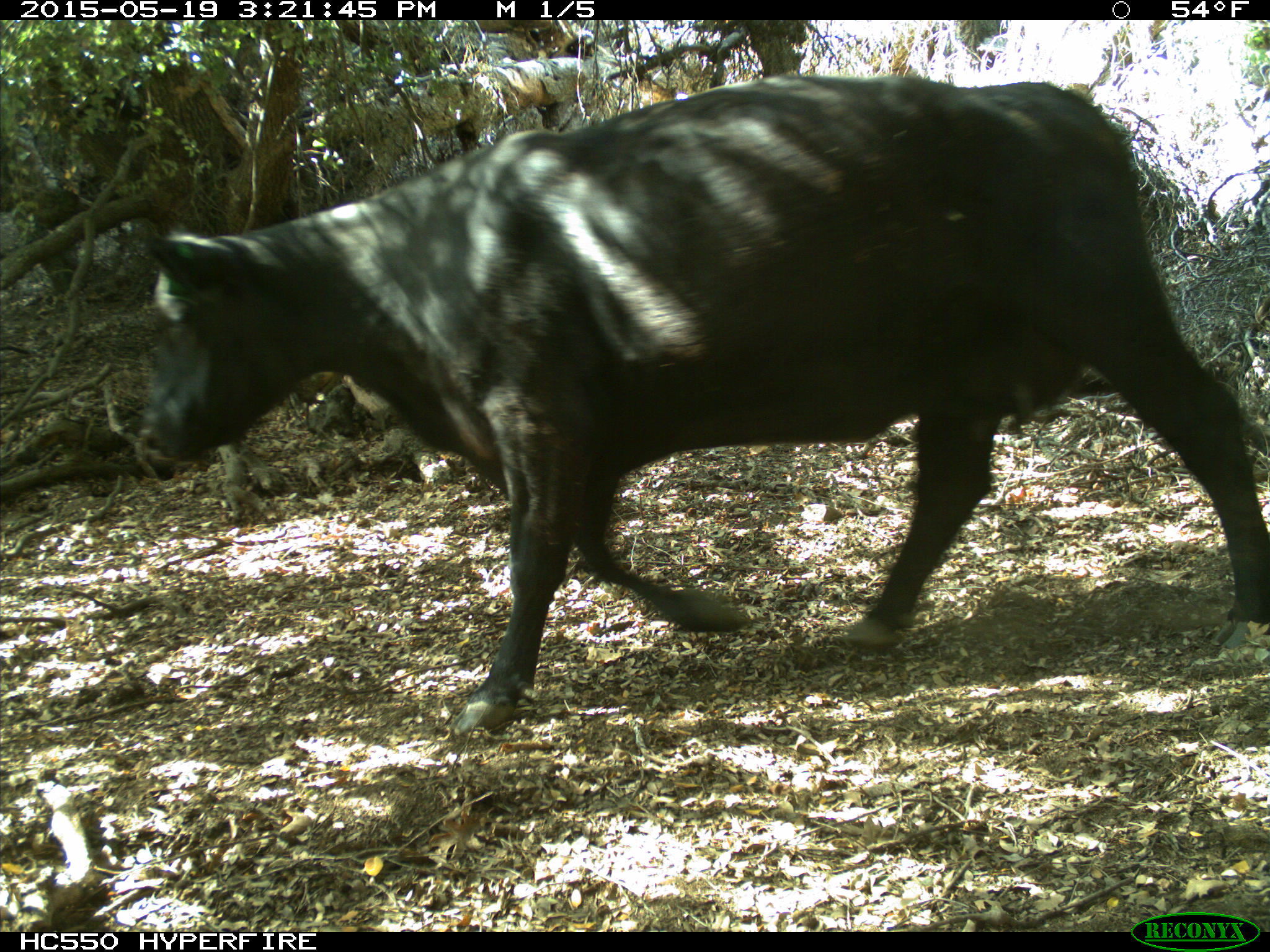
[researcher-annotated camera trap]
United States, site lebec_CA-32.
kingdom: Animalia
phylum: Chordata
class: Mammalia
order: Artiodactyla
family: Bovidae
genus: Bos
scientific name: Bos taurus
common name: domestic cow